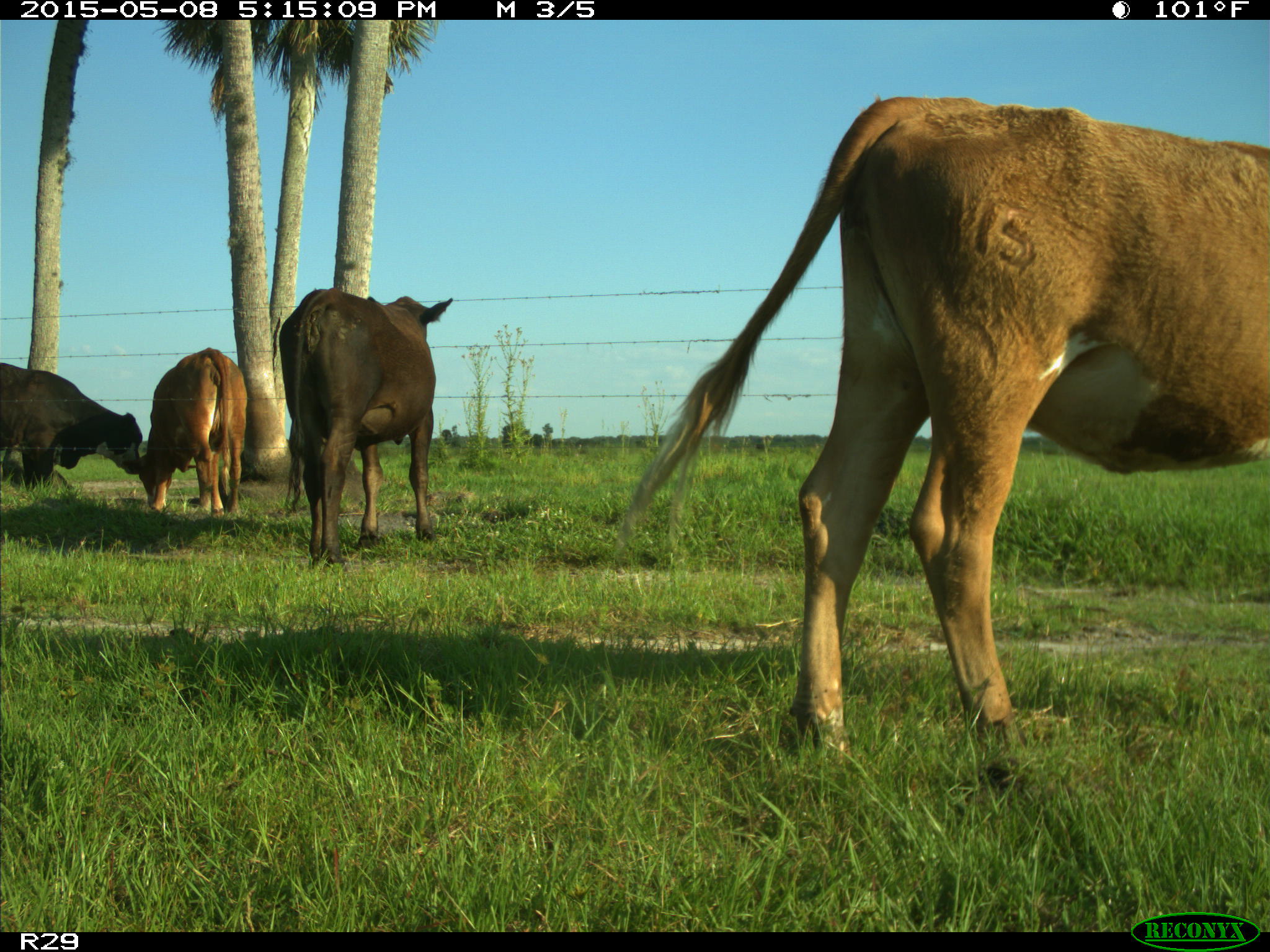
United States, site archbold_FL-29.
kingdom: Animalia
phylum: Chordata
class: Mammalia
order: Artiodactyla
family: Bovidae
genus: Bos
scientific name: Bos taurus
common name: domestic cow